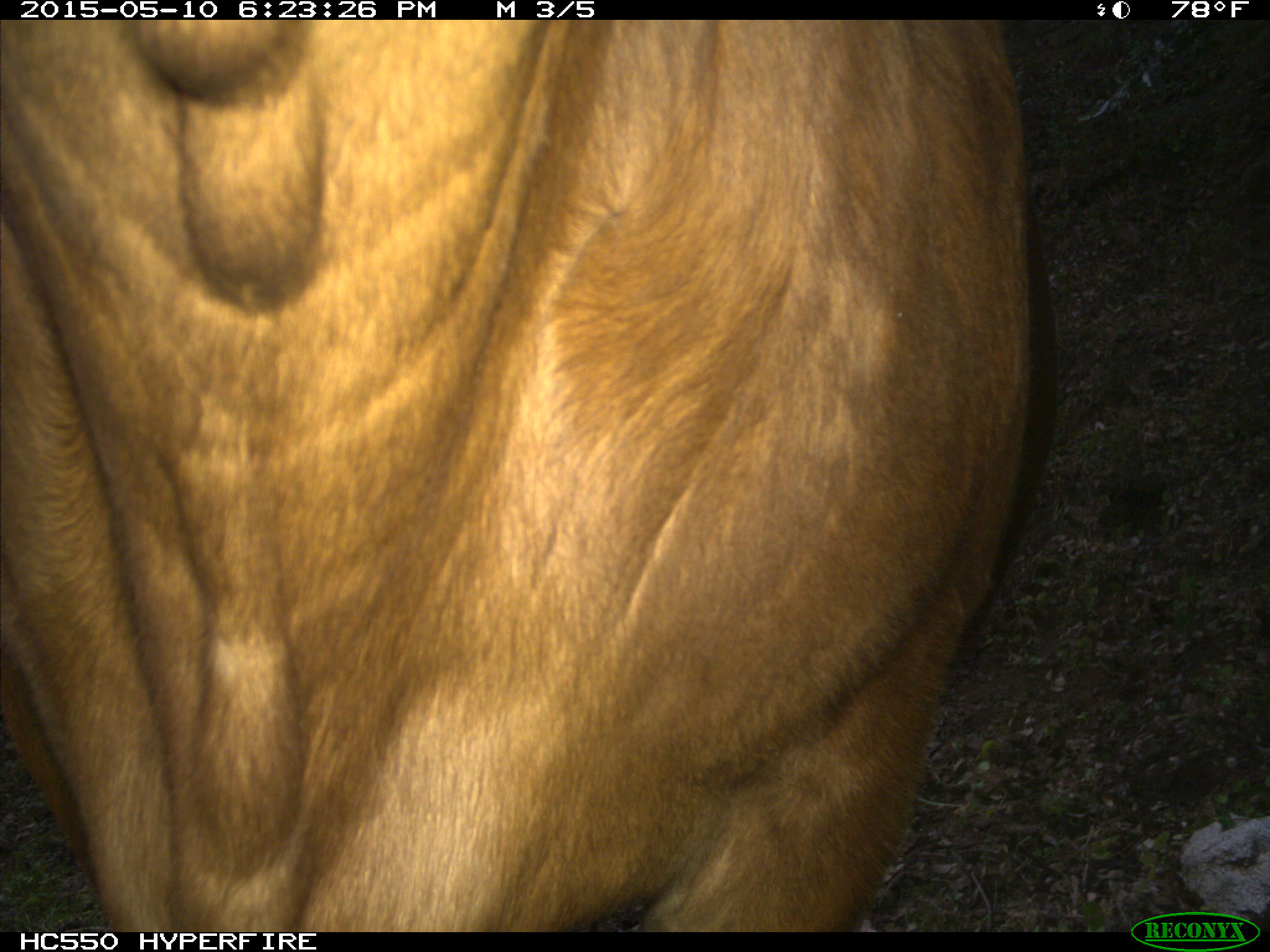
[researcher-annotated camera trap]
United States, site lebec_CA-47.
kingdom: Animalia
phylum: Chordata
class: Mammalia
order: Artiodactyla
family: Bovidae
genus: Bos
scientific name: Bos taurus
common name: domestic cow